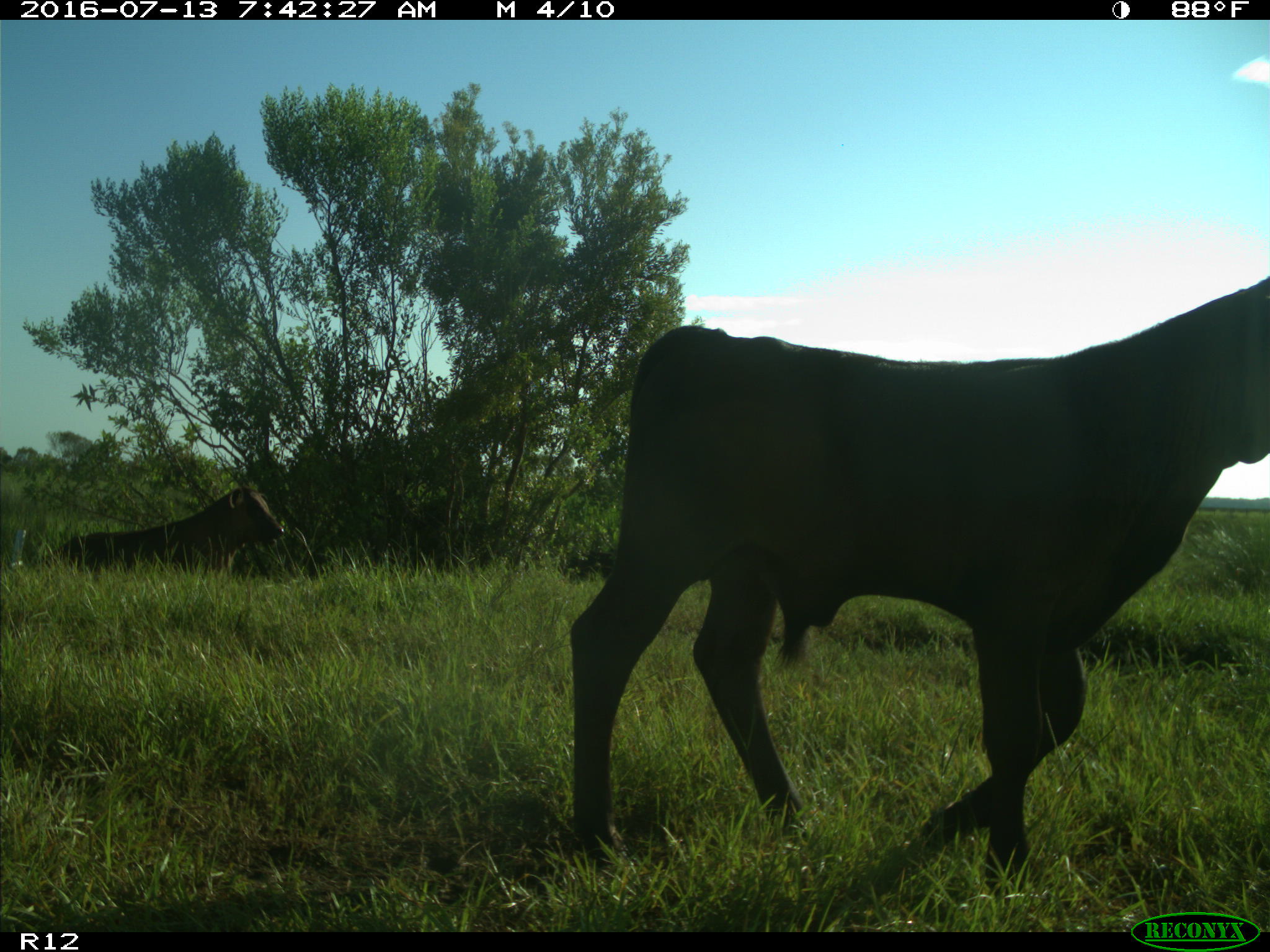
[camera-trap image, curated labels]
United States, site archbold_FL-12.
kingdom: Animalia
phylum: Chordata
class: Mammalia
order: Artiodactyla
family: Bovidae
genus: Bos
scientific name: Bos taurus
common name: domestic cow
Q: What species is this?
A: Bos taurus (domestic cow).